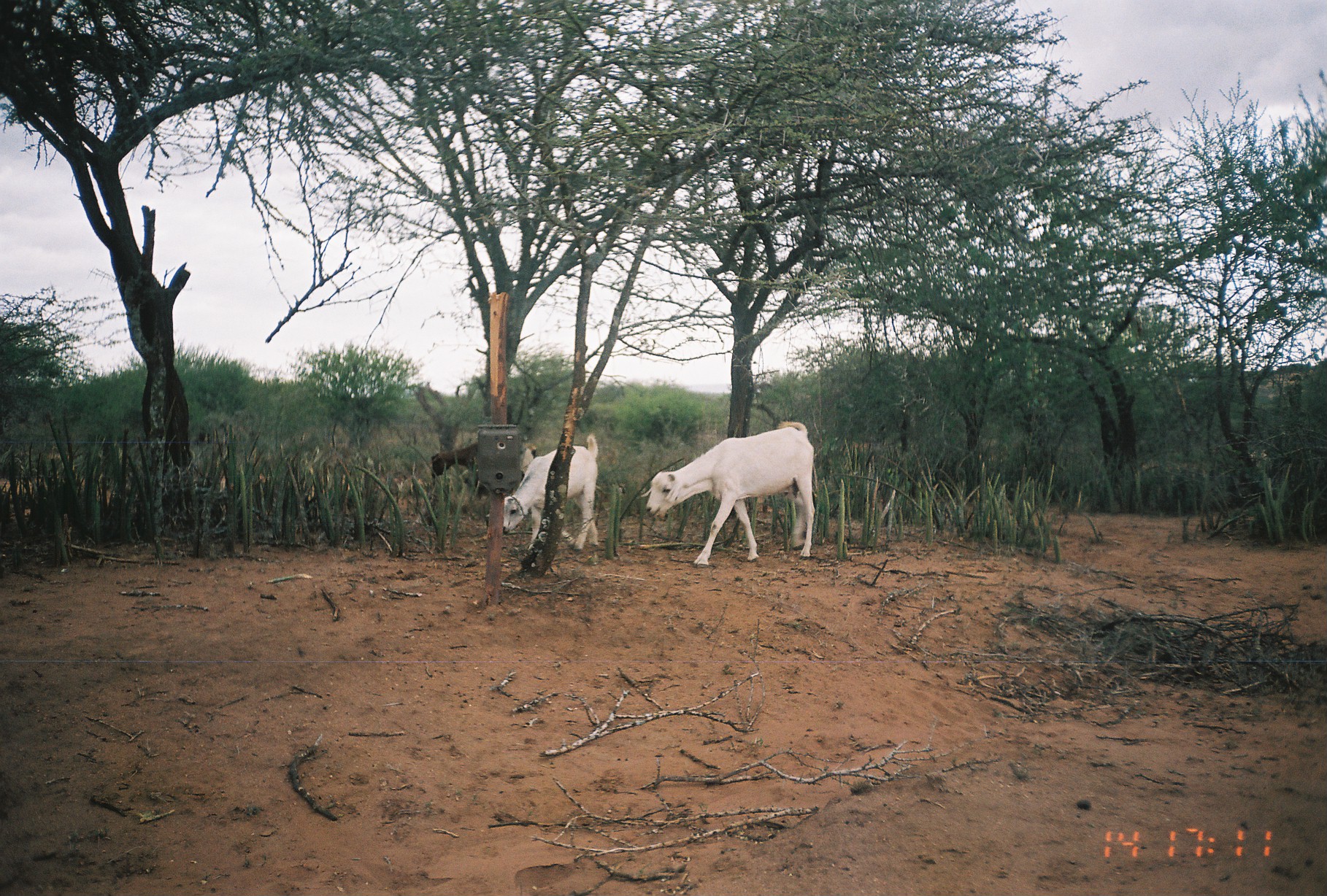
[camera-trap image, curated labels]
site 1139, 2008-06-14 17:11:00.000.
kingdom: Animalia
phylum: Chordata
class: Mammalia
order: Artiodactyla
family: Bovidae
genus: Capra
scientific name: Capra aegagrus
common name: wild goat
Capra aegagrus (wild goat), count 3.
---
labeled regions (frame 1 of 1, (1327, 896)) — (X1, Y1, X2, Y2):
capra aegagrus: (640, 422, 816, 566); (503, 434, 599, 551); (430, 439, 537, 484)